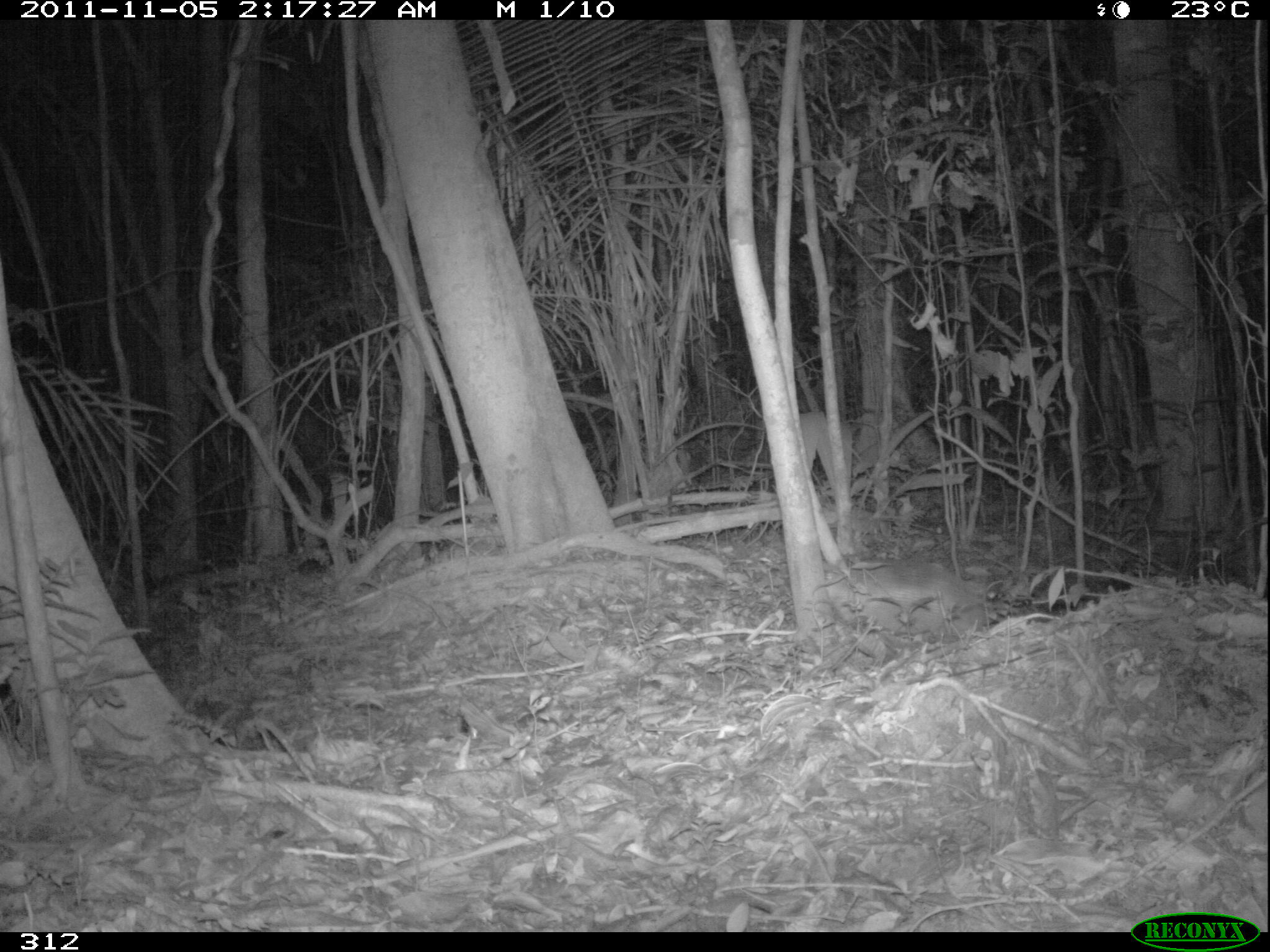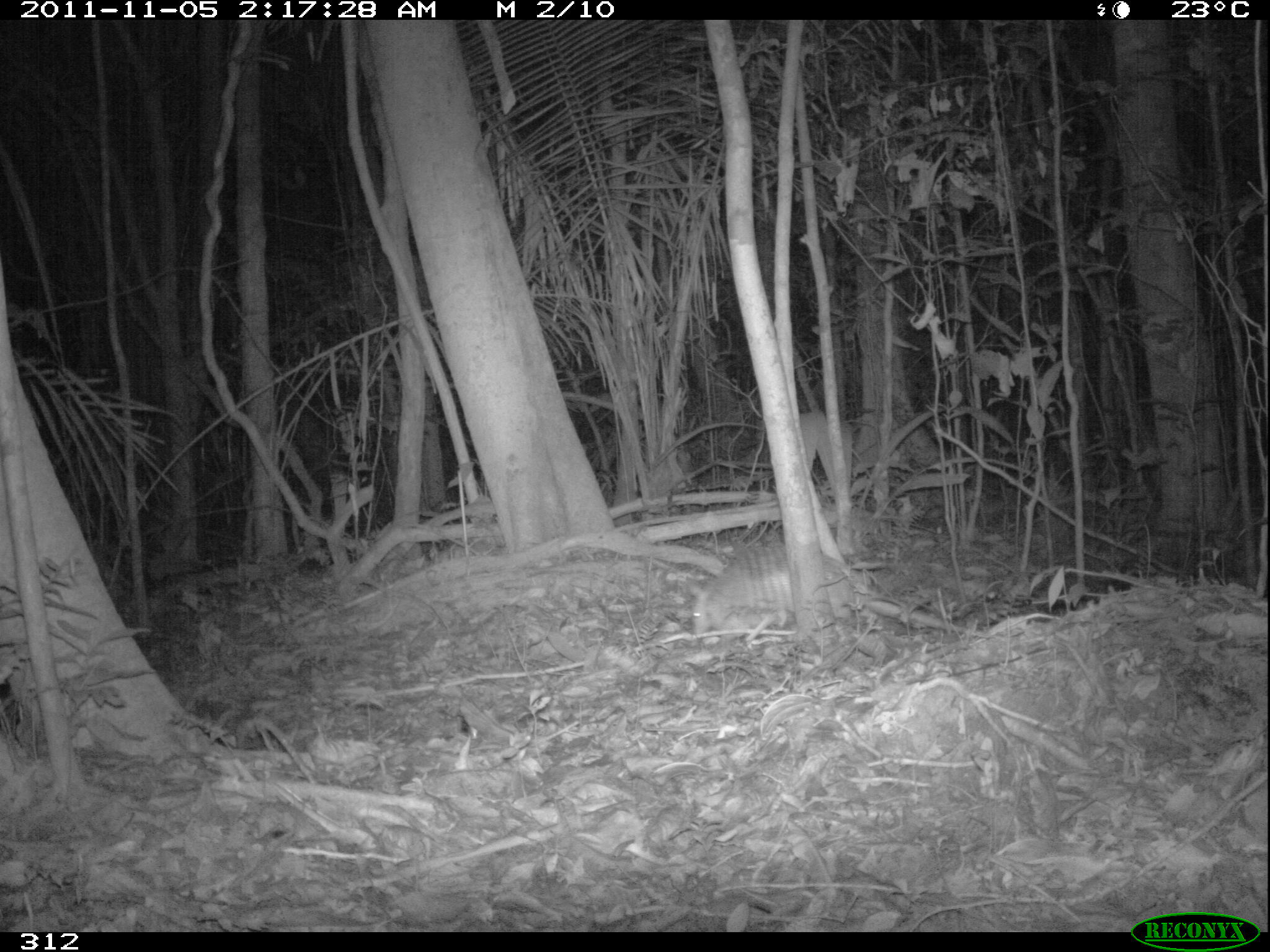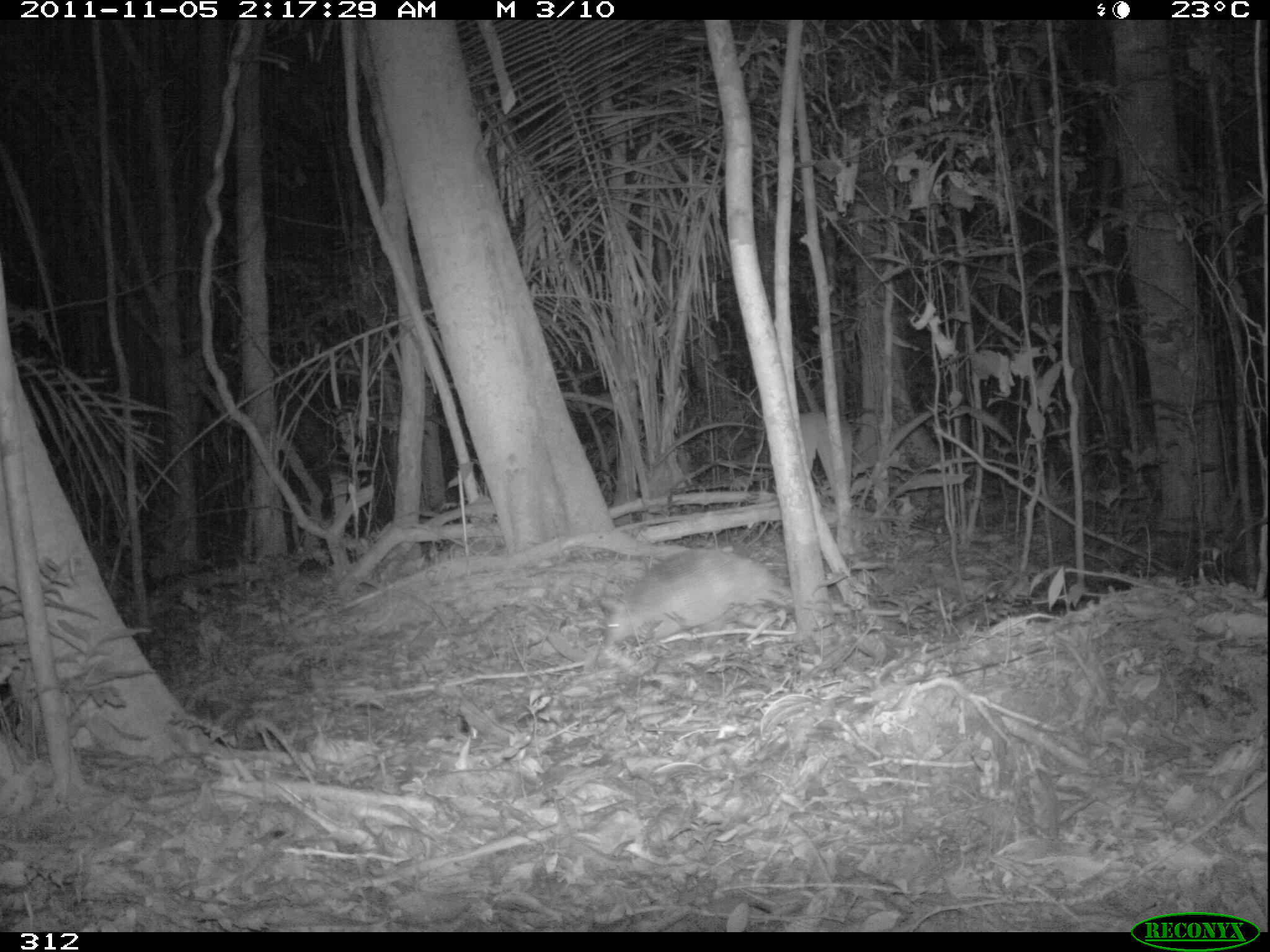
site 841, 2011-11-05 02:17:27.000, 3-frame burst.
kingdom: Animalia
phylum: Chordata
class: Mammalia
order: Cingulata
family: Dasypodidae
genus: Dasypus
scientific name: Dasypus kappleri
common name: greater long-nosed armadillo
Dasypus kappleri (greater long-nosed armadillo).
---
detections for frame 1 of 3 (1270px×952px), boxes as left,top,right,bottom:
dasypus kappleri: 824,559,988,636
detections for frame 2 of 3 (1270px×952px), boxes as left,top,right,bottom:
dasypus kappleri: 688,540,858,636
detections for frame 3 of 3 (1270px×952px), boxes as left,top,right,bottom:
dasypus kappleri: 601,547,793,646